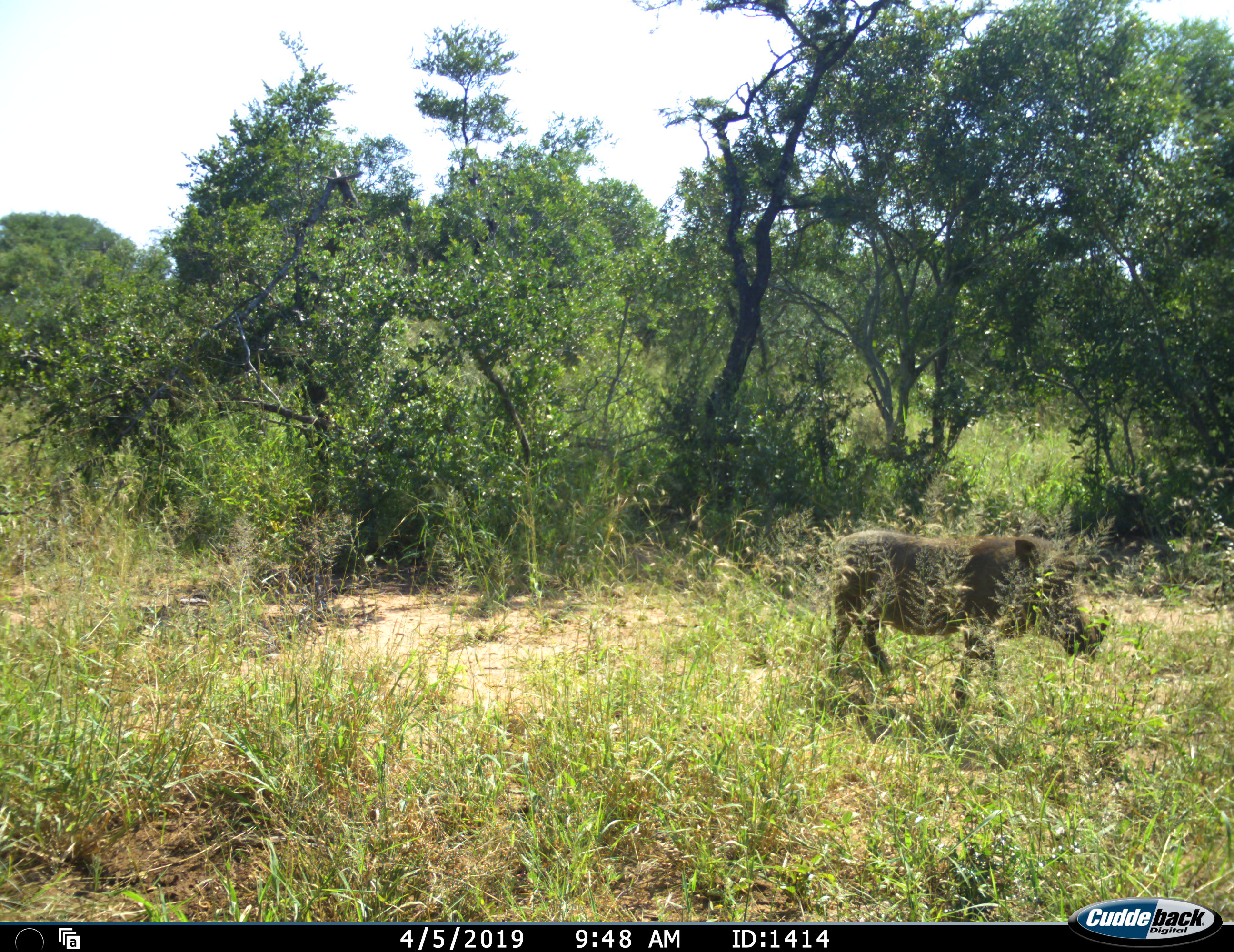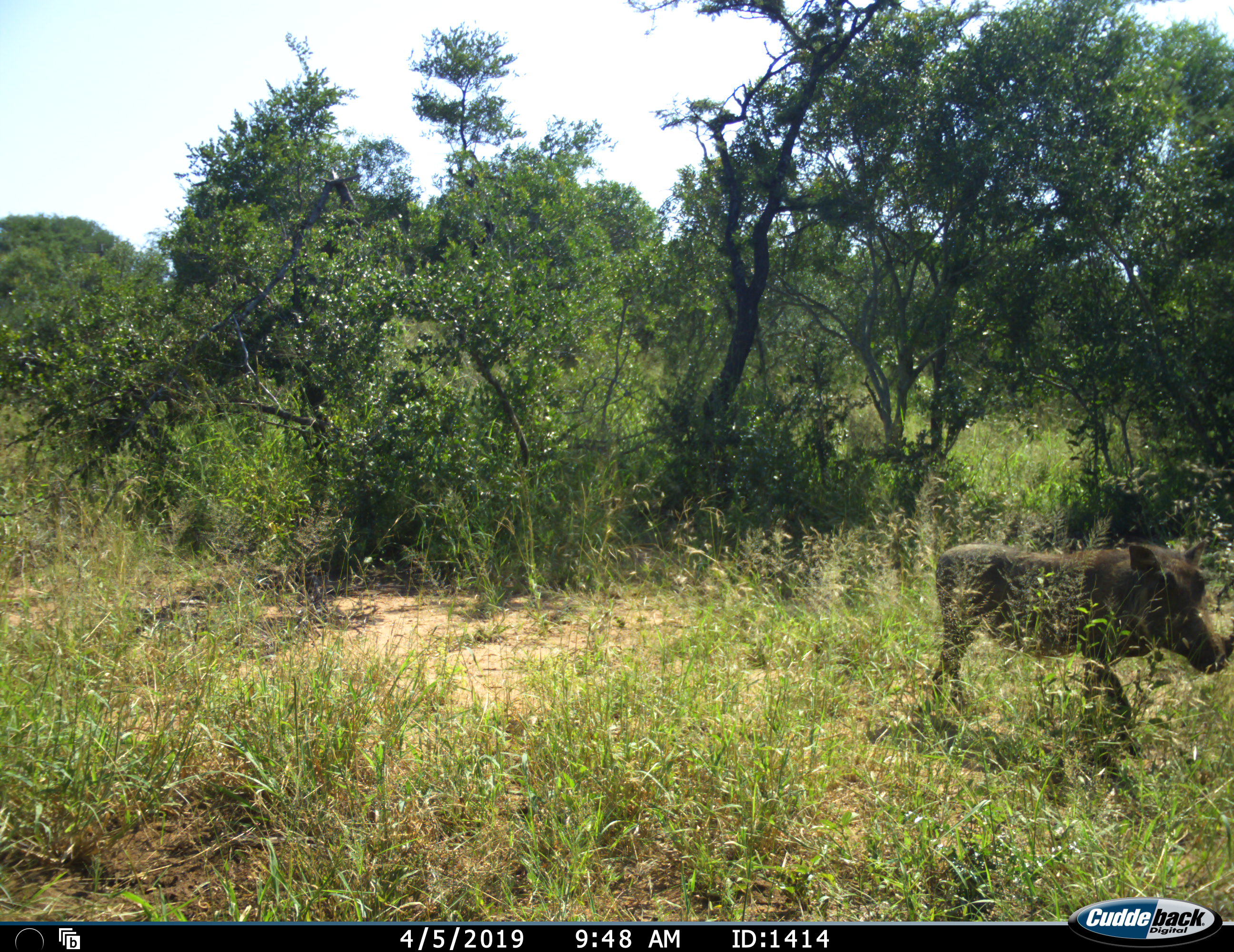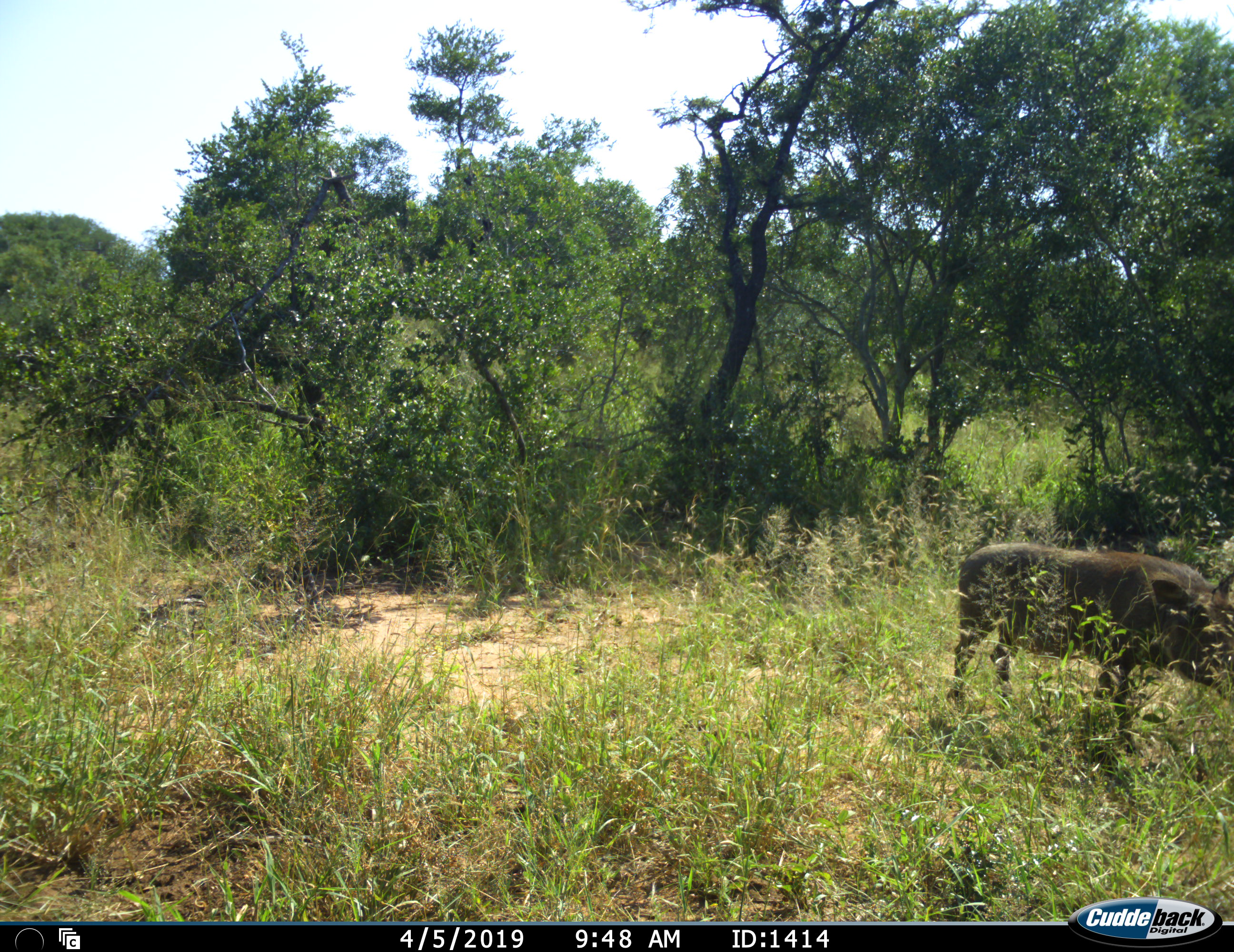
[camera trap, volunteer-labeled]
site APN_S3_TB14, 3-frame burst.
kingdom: Animalia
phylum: Chordata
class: Mammalia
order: Artiodactyla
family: Suidae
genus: Phacochoerus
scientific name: Phacochoerus africanus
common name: warthog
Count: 1.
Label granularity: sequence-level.